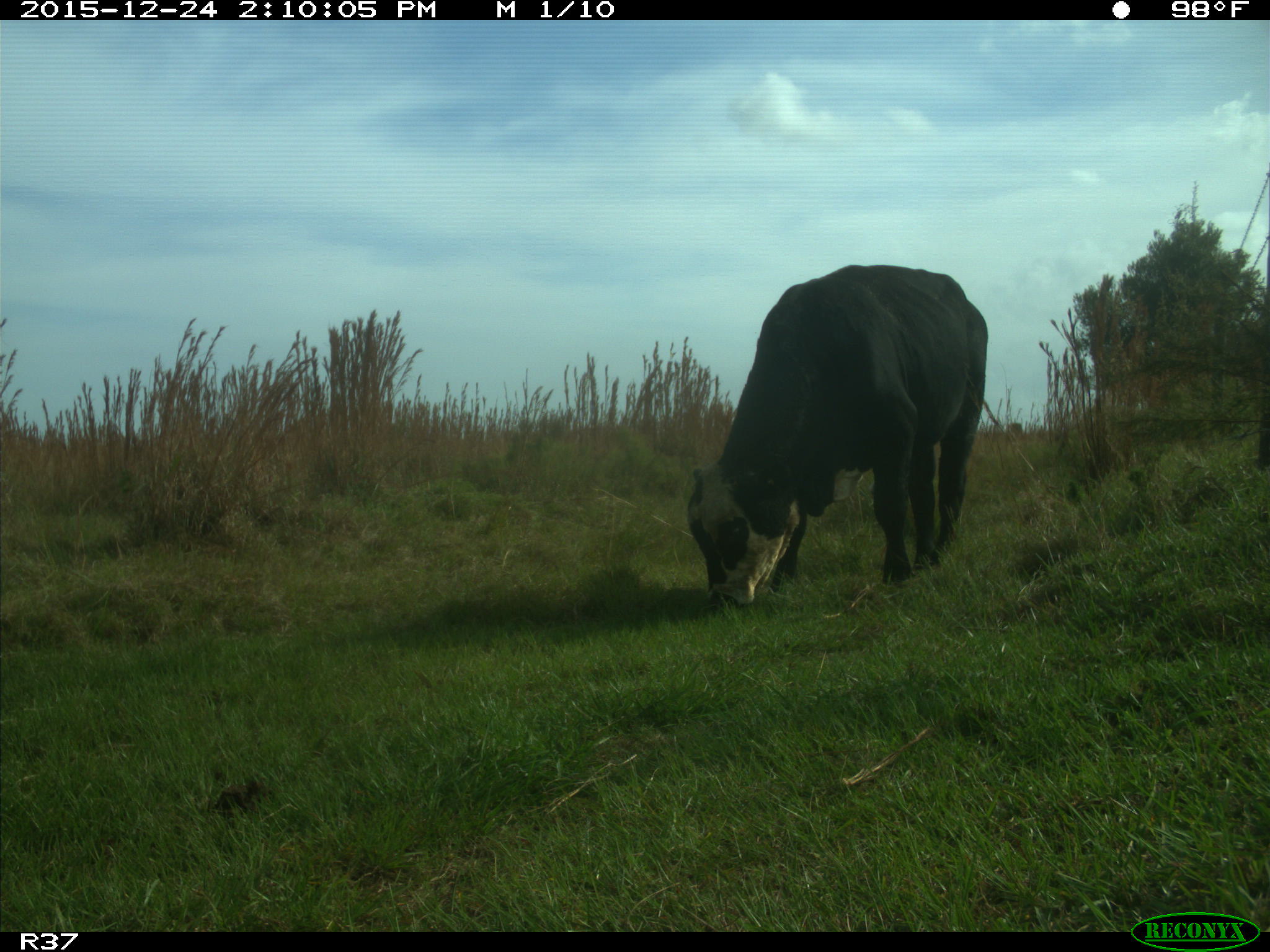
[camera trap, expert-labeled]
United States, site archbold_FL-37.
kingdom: Animalia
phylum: Chordata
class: Mammalia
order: Artiodactyla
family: Bovidae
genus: Bos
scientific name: Bos taurus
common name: domestic cow